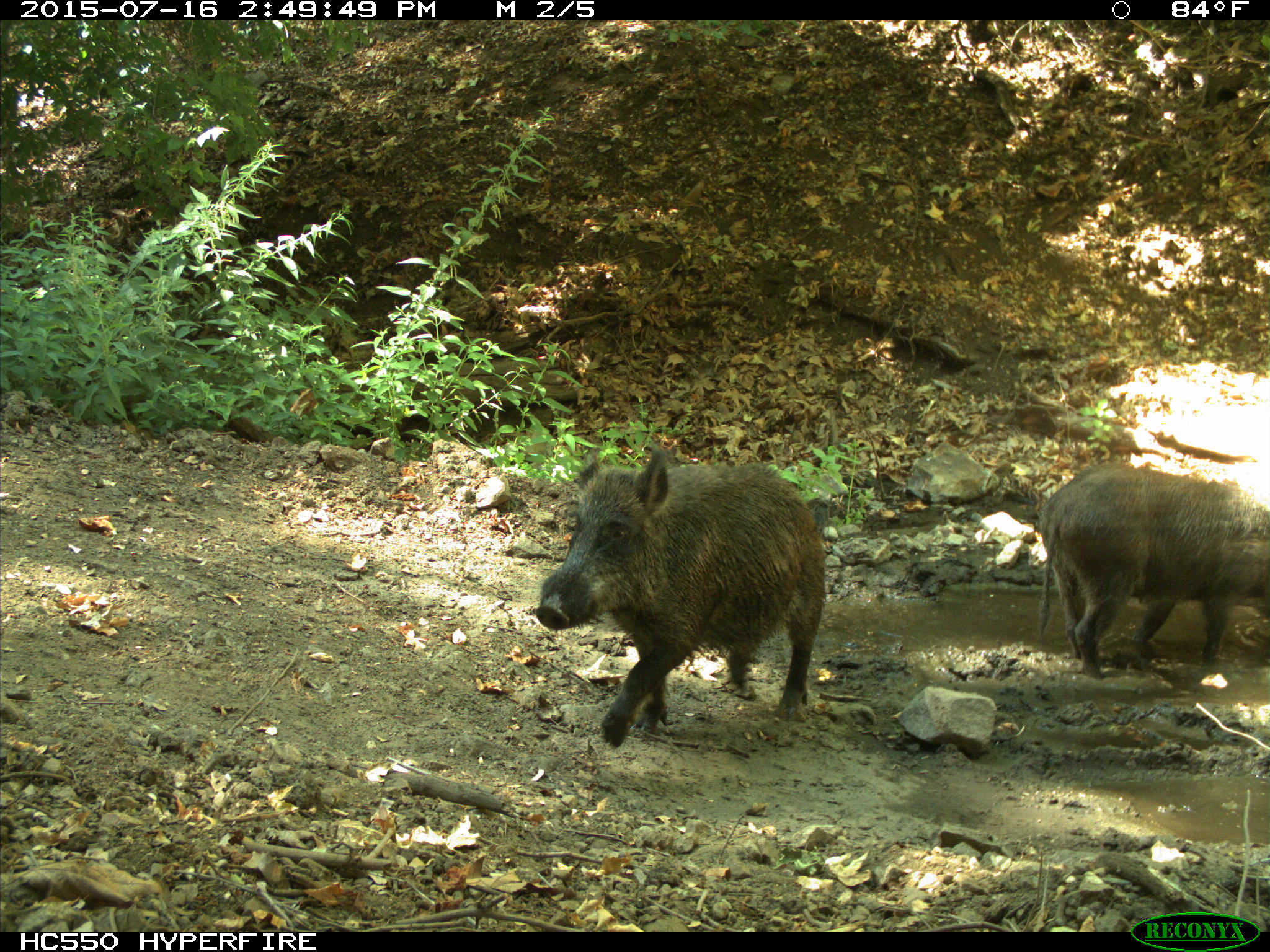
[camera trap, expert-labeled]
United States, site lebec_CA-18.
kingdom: Animalia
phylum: Chordata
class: Mammalia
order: Artiodactyla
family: Suidae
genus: Sus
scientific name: Sus scrofa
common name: wild boar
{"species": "Sus scrofa (wild boar)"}